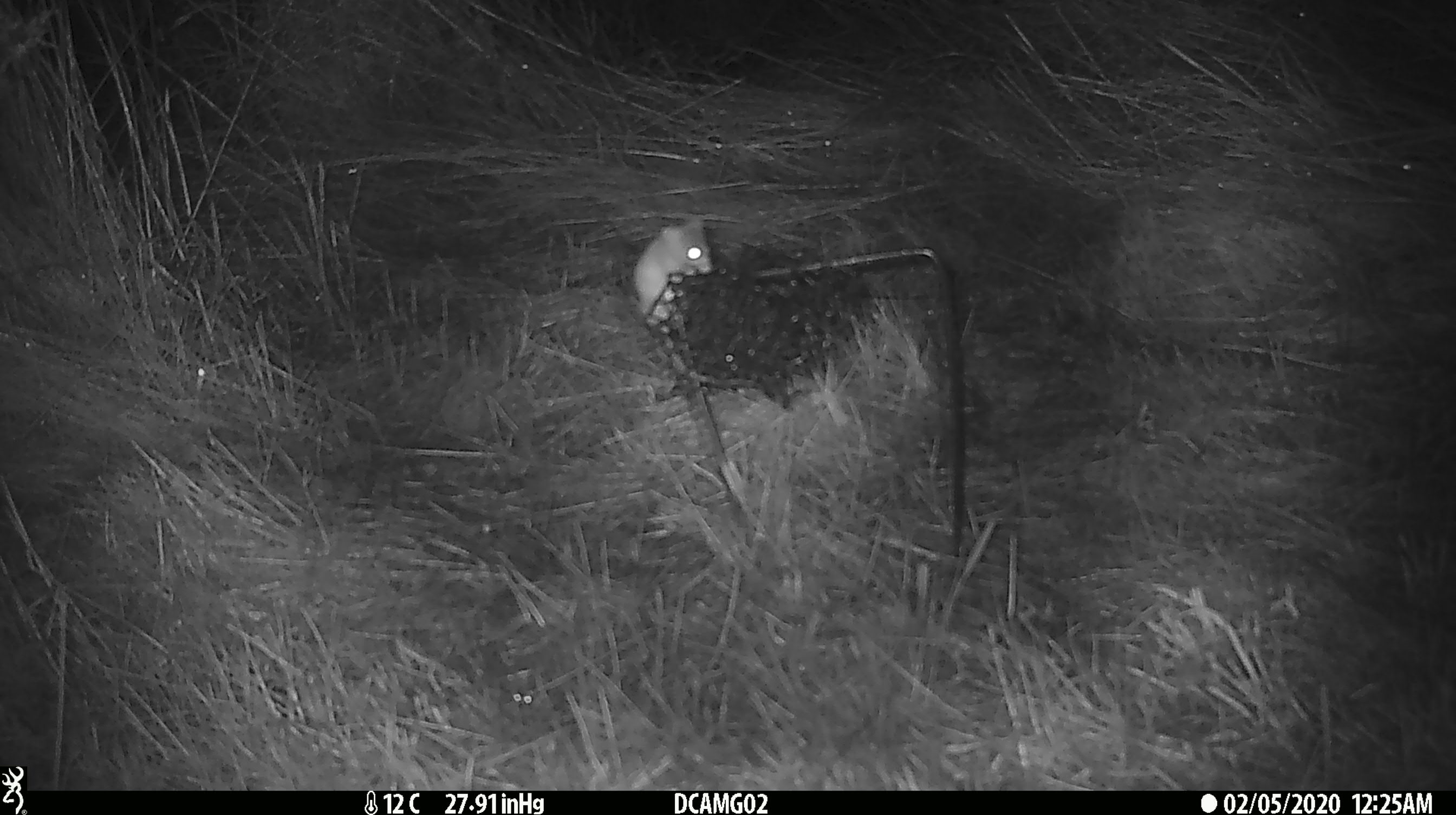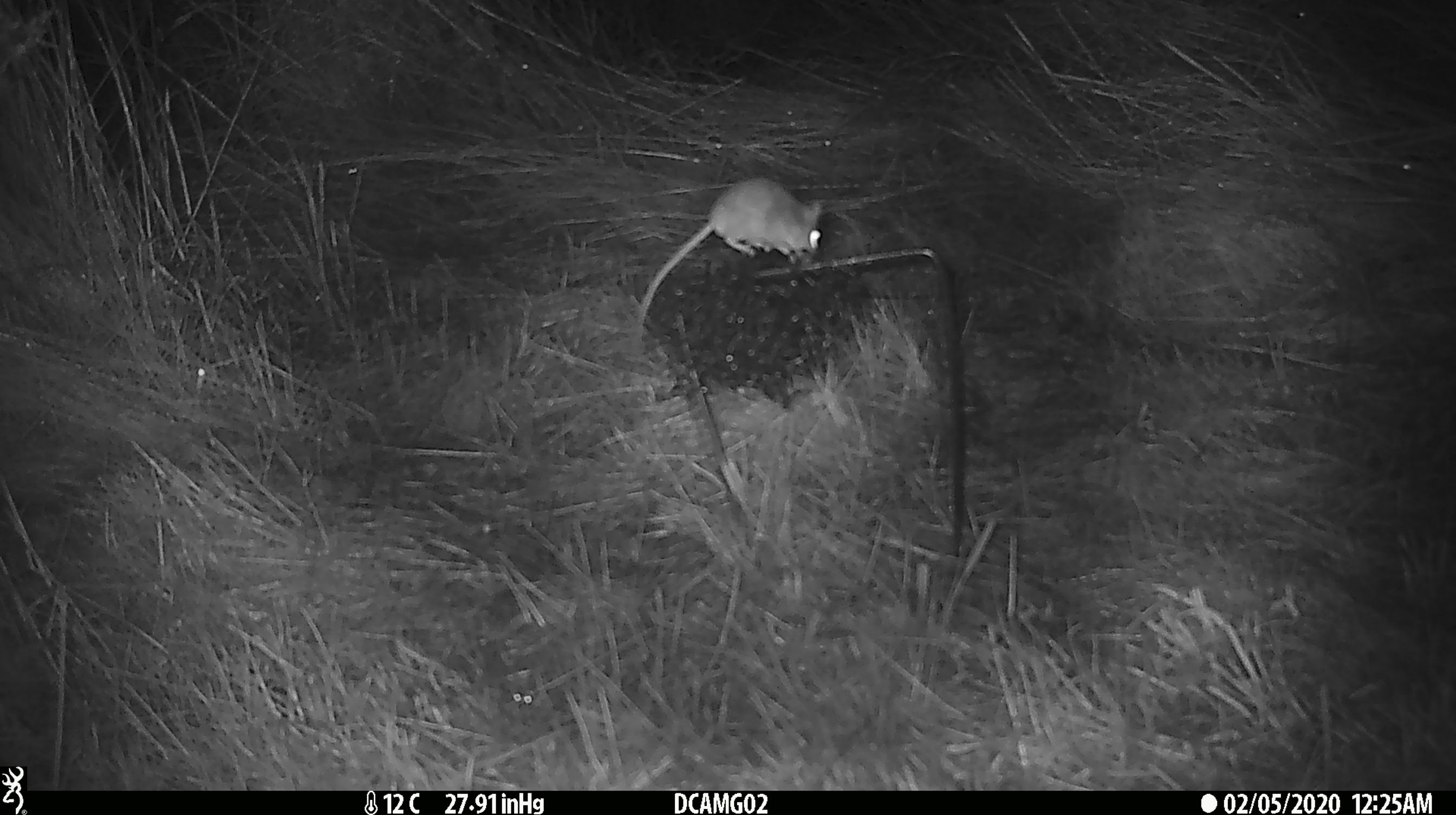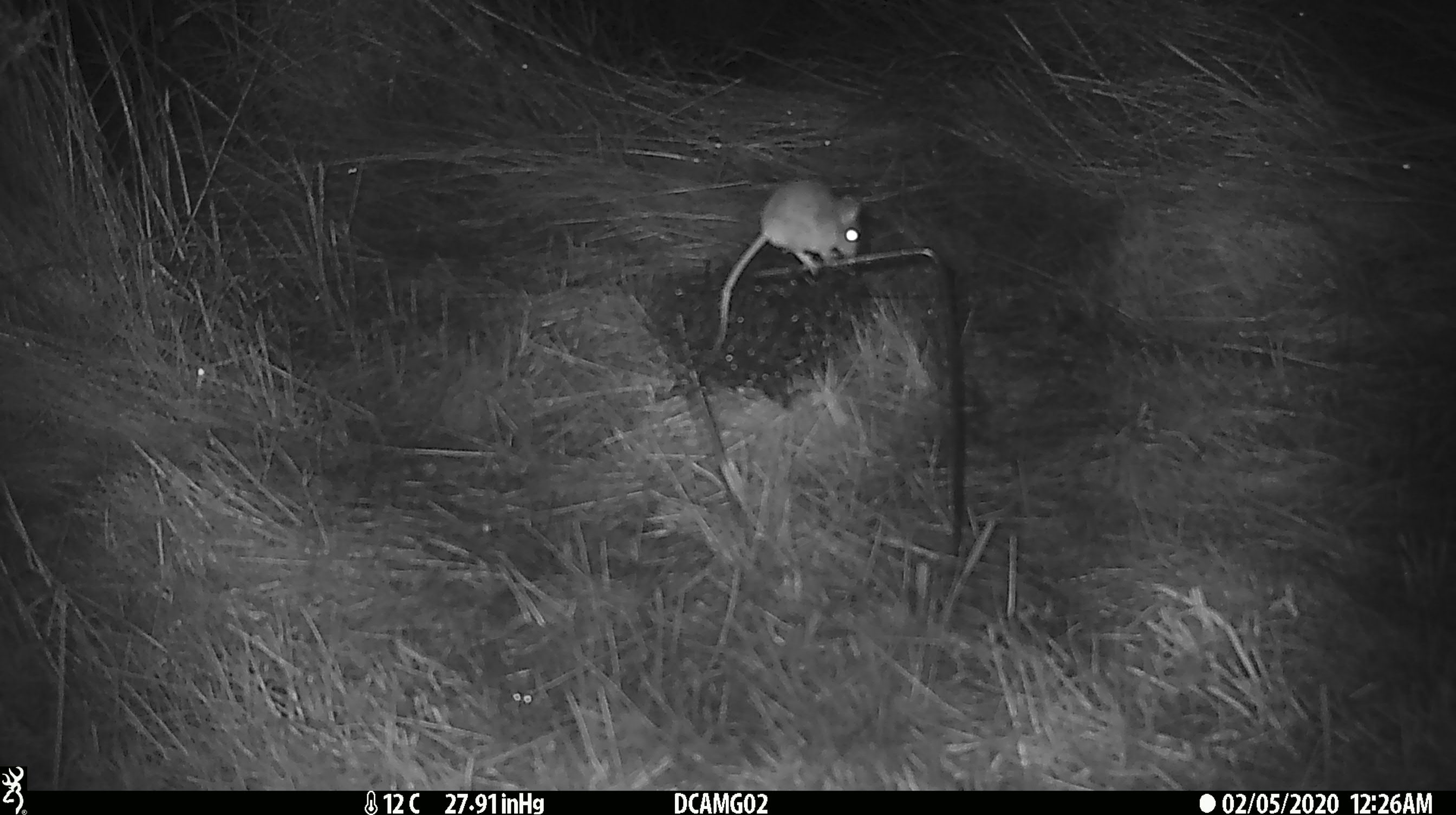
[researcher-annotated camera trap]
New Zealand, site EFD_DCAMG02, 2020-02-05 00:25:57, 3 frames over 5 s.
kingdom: Animalia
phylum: Chordata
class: Mammalia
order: Rodentia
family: Muridae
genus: Mus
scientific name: Mus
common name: mouse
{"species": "mouse (Mus)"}